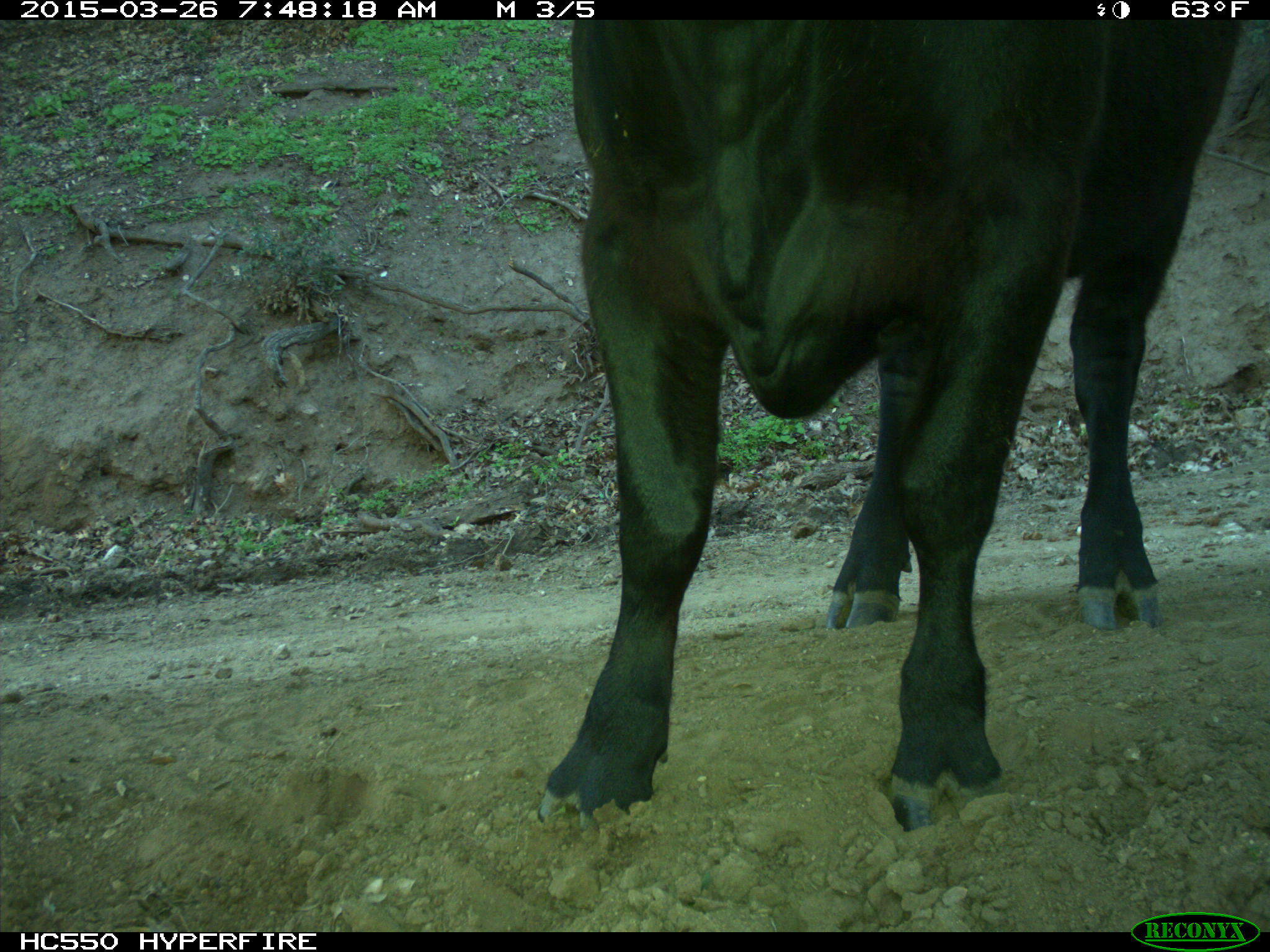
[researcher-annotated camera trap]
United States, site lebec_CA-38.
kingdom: Animalia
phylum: Chordata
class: Mammalia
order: Artiodactyla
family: Bovidae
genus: Bos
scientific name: Bos taurus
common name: domestic cow